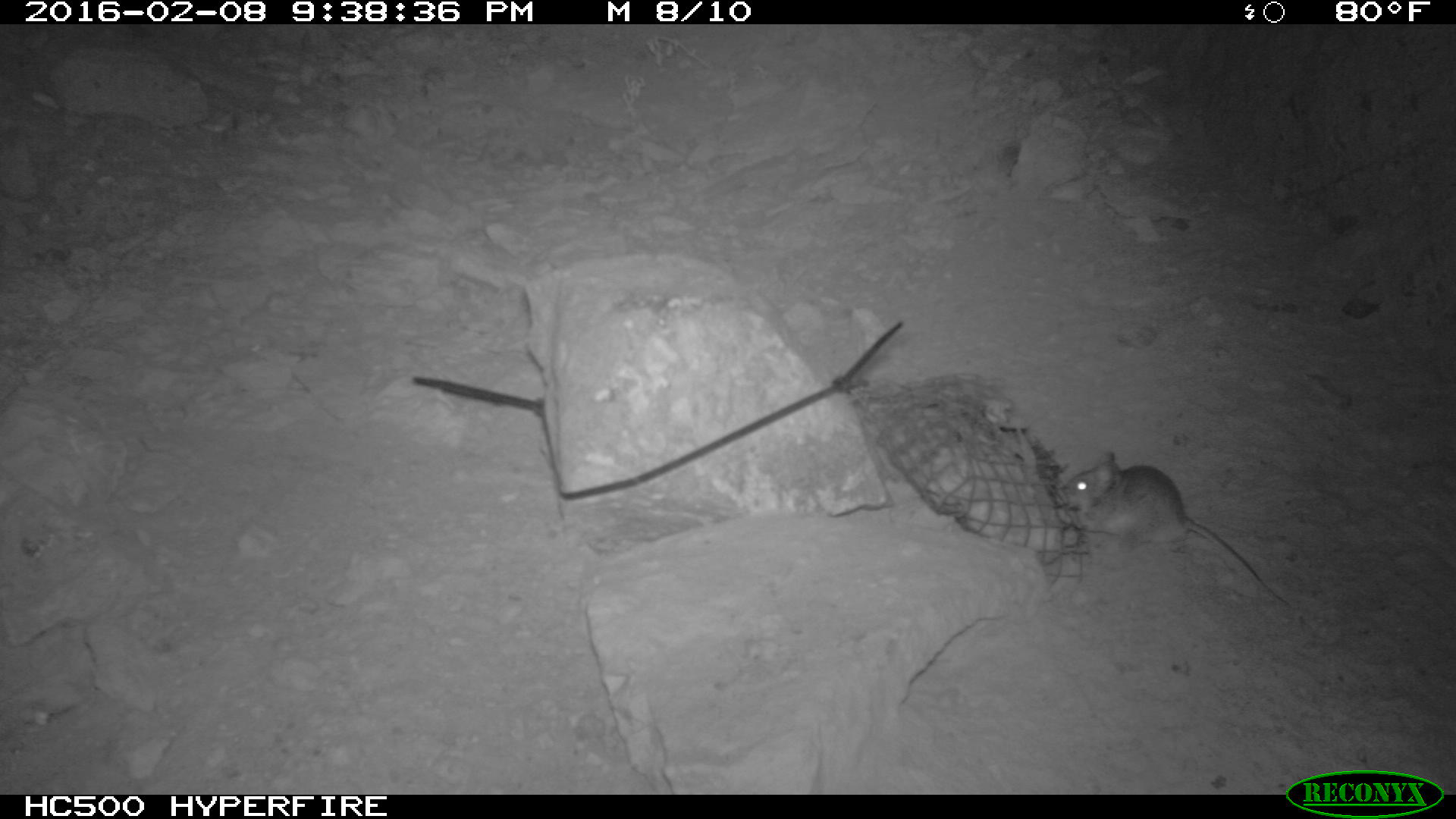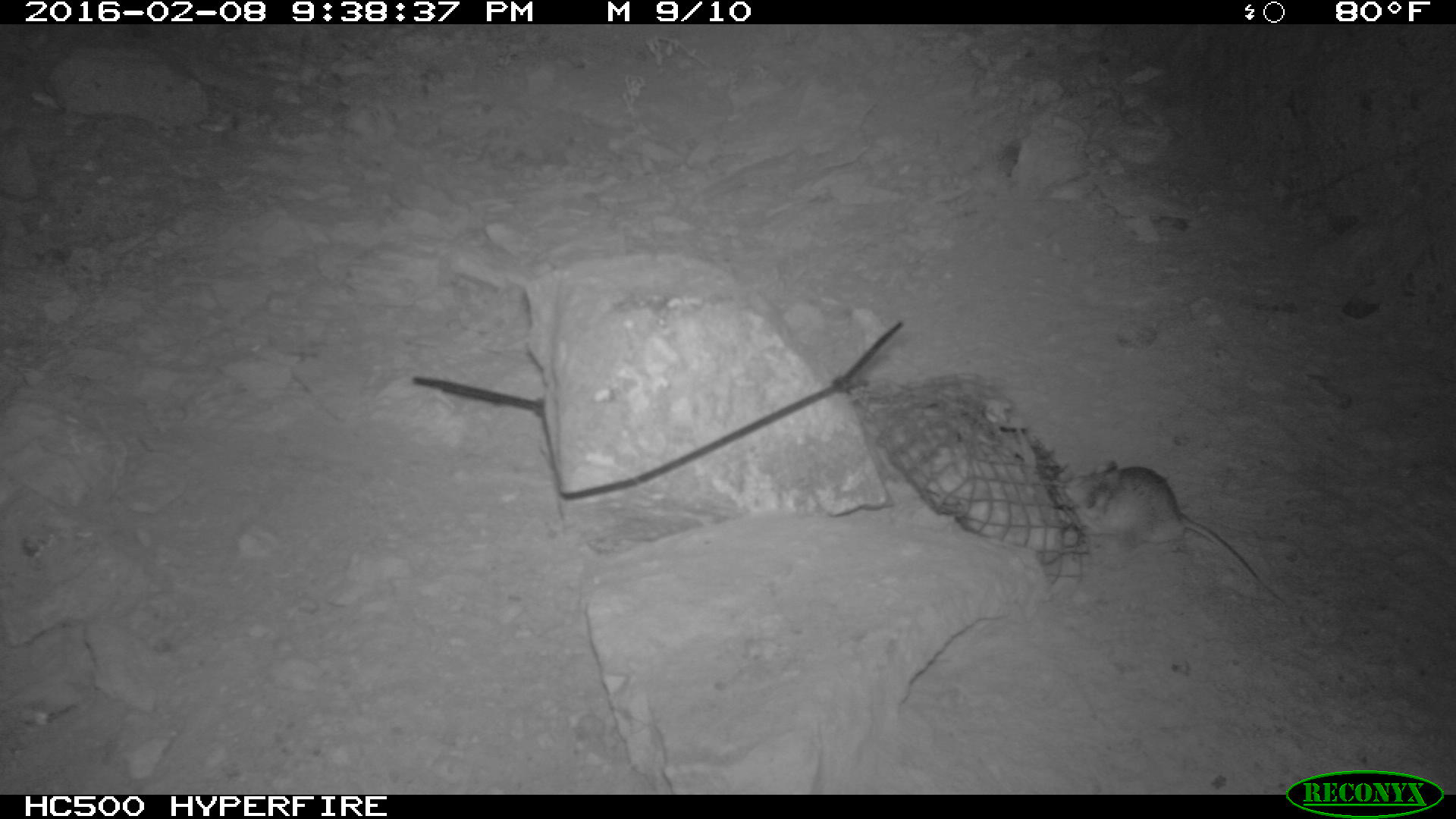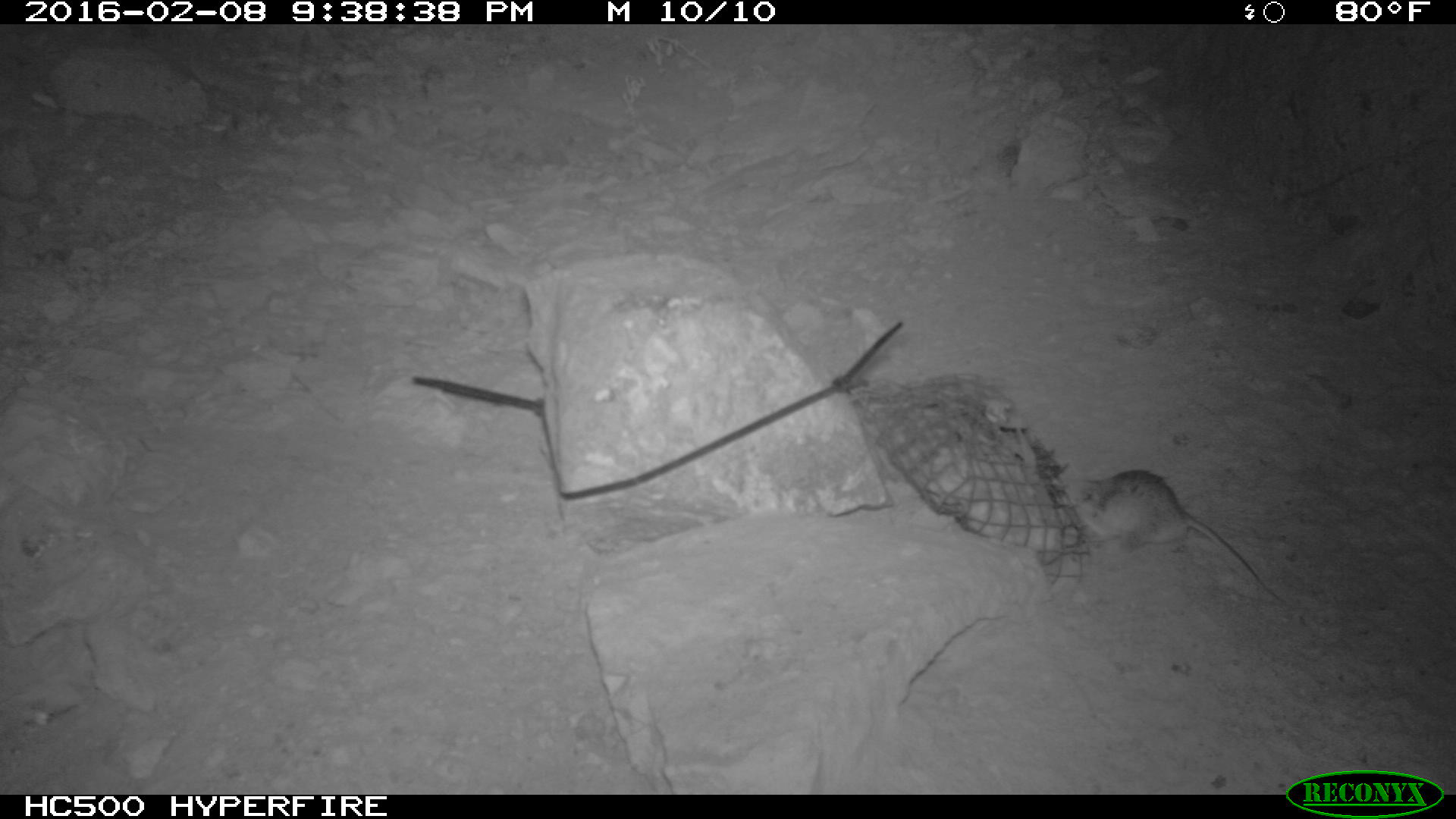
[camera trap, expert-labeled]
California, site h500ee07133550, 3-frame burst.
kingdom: Animalia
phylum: Chordata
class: Mammalia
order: Rodentia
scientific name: Rodentia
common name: rodent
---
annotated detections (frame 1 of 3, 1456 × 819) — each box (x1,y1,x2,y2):
rodent: (1057,450,1291,613)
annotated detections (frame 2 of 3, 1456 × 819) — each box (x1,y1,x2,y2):
rodent: (1061,455,1291,611)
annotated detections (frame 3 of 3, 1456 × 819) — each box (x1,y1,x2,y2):
rodent: (1070,469,1285,604)